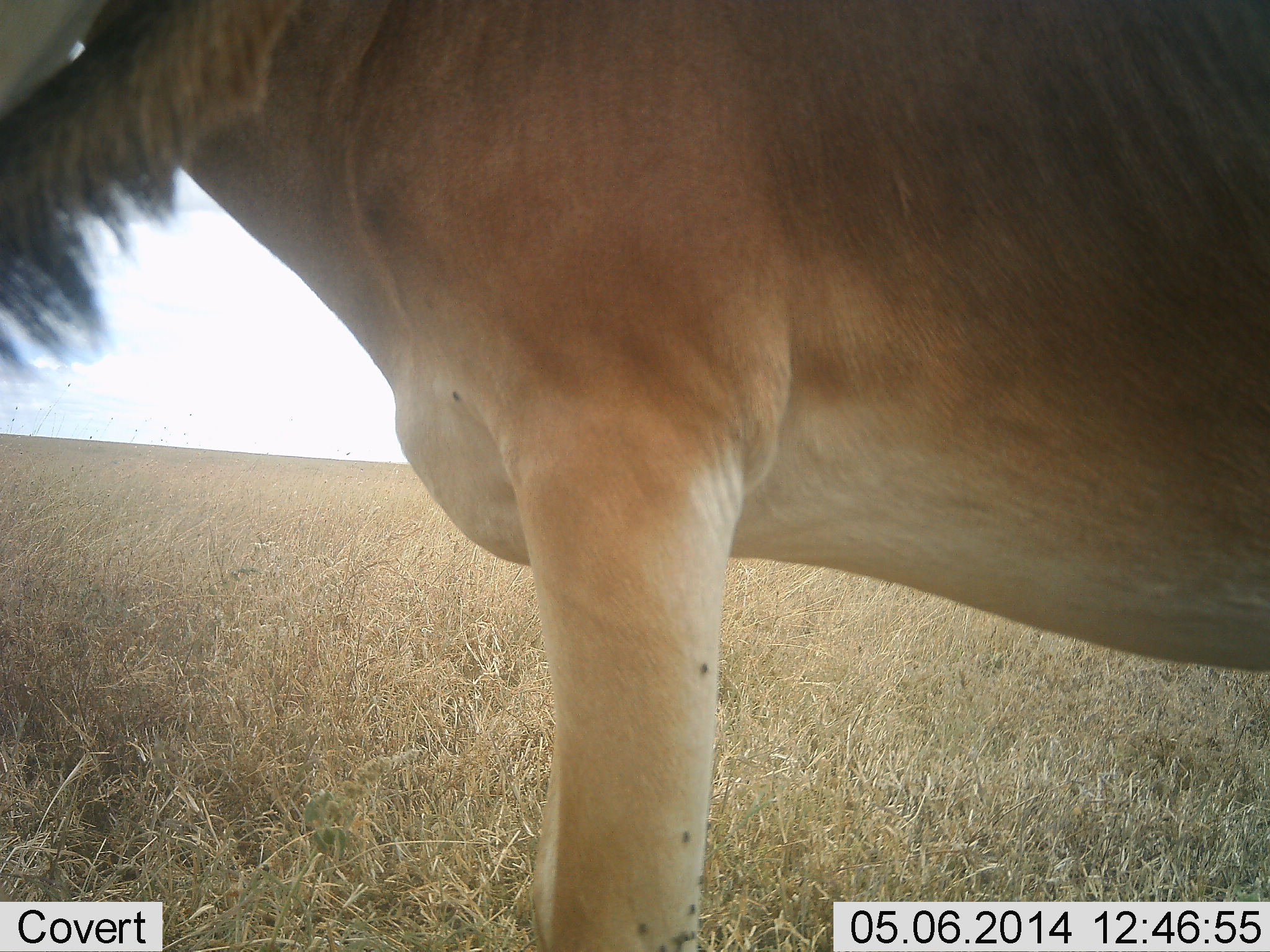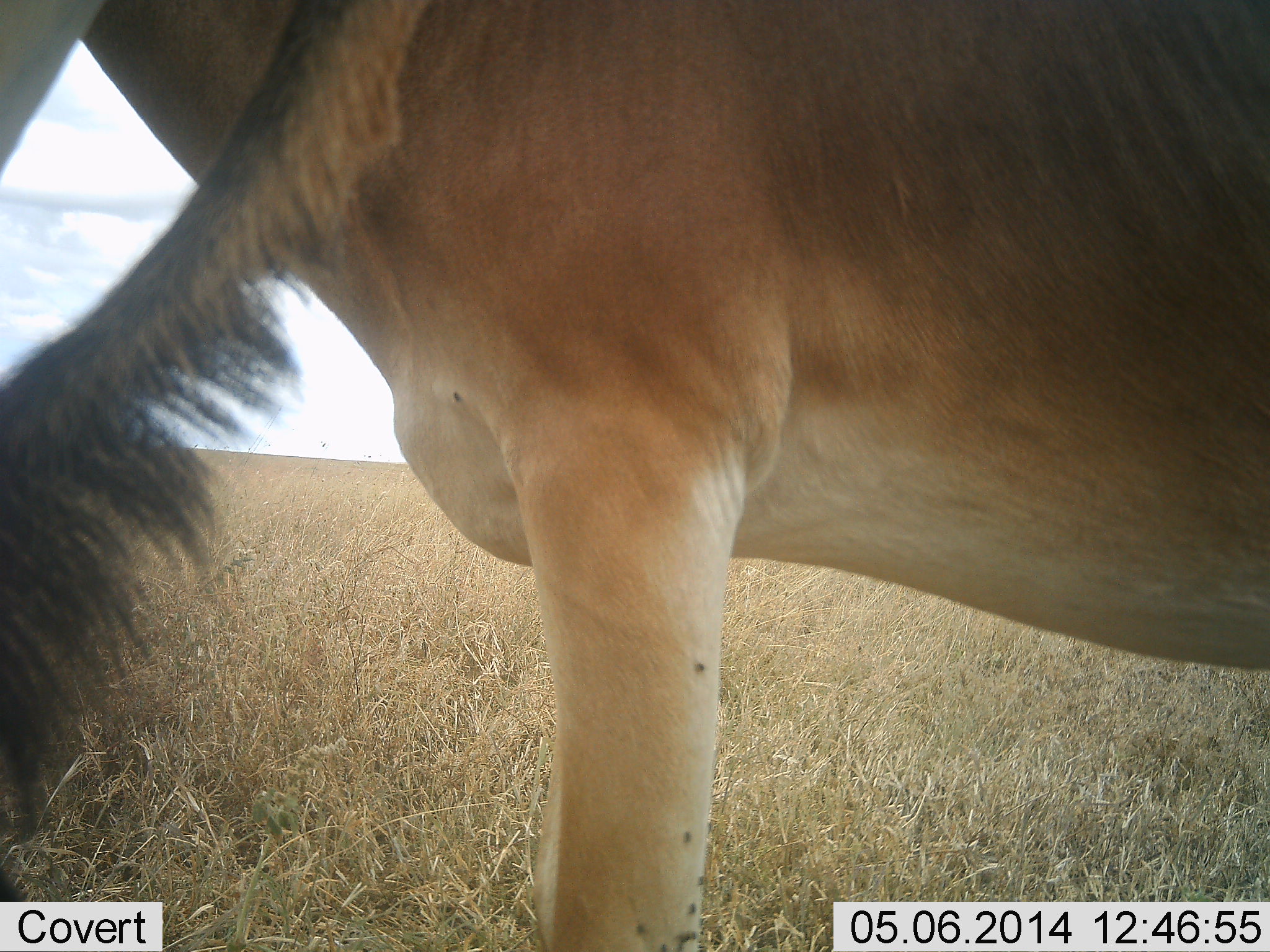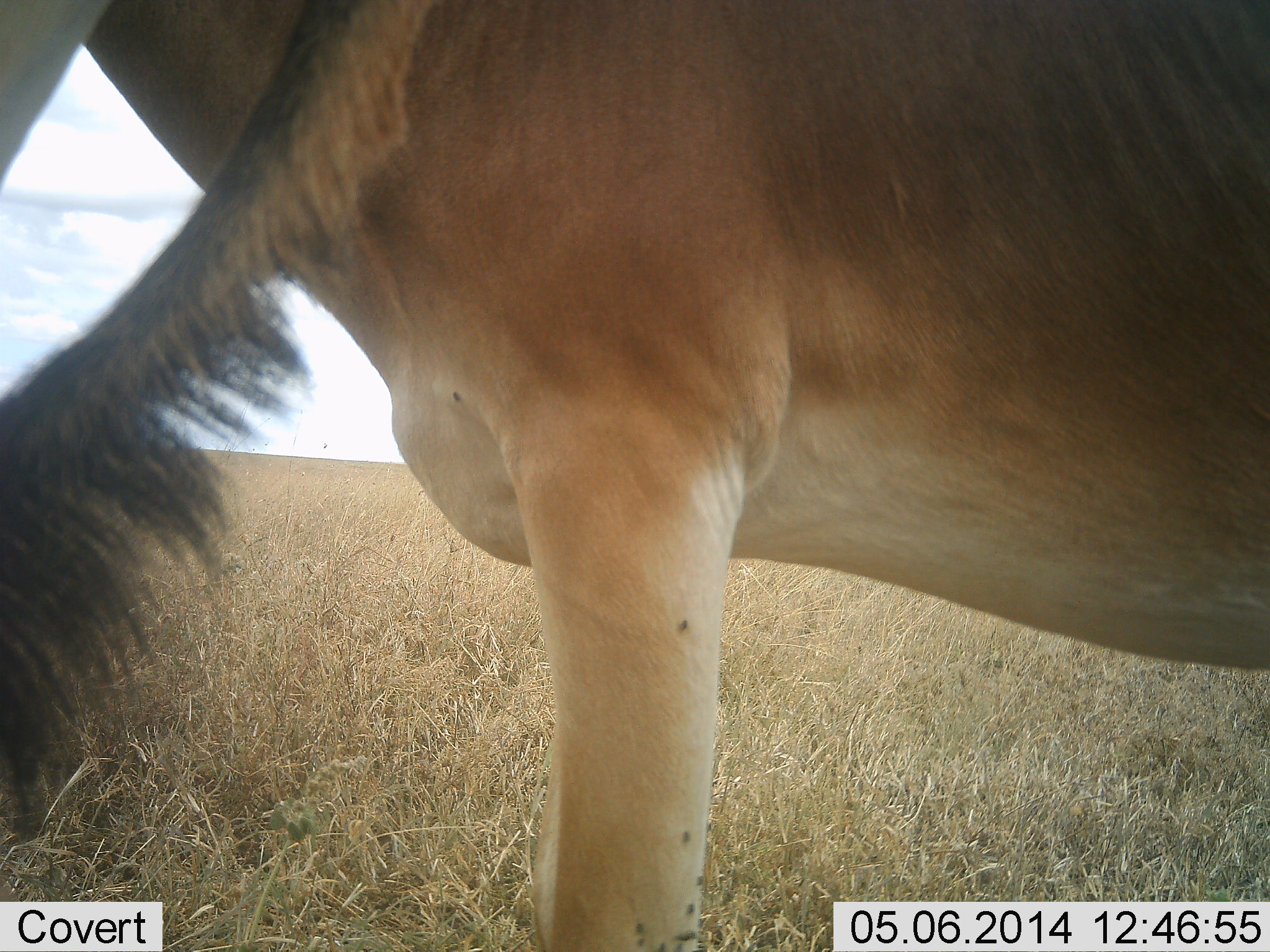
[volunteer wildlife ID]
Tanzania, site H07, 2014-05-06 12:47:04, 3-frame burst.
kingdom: Animalia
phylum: Chordata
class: Mammalia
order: Artiodactyla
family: Bovidae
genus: Alcelaphus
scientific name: Alcelaphus buselaphus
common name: hartebeest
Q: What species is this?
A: Hartebeest (Alcelaphus buselaphus).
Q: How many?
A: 2.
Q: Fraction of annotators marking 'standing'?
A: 100%.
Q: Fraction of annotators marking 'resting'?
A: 0%.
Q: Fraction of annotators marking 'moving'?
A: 0%.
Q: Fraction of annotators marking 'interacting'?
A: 0%.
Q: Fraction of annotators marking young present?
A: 0%.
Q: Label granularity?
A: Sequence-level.